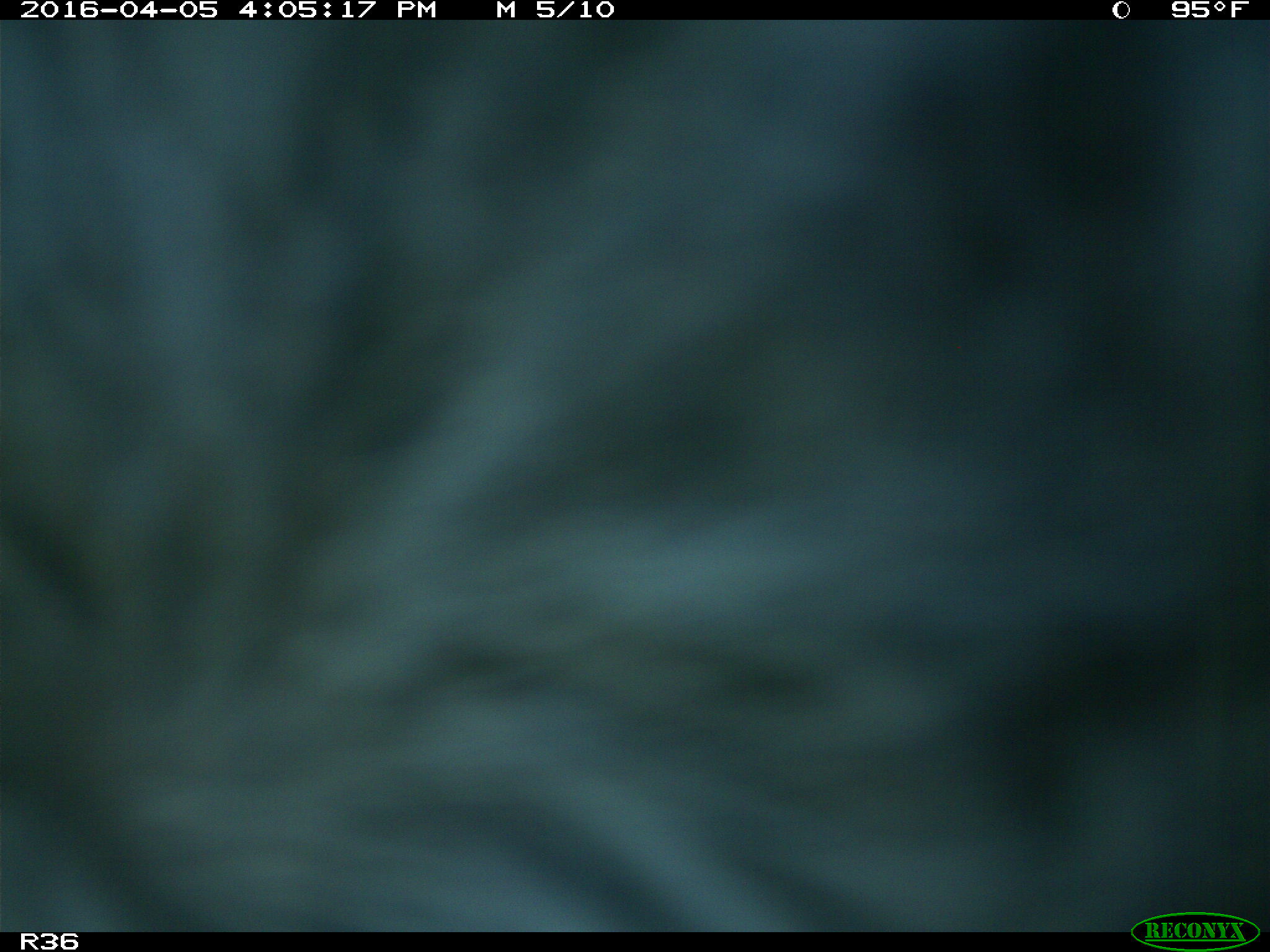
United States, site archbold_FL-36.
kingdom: Animalia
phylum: Chordata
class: Mammalia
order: Artiodactyla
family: Bovidae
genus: Bos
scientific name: Bos taurus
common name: domestic cow